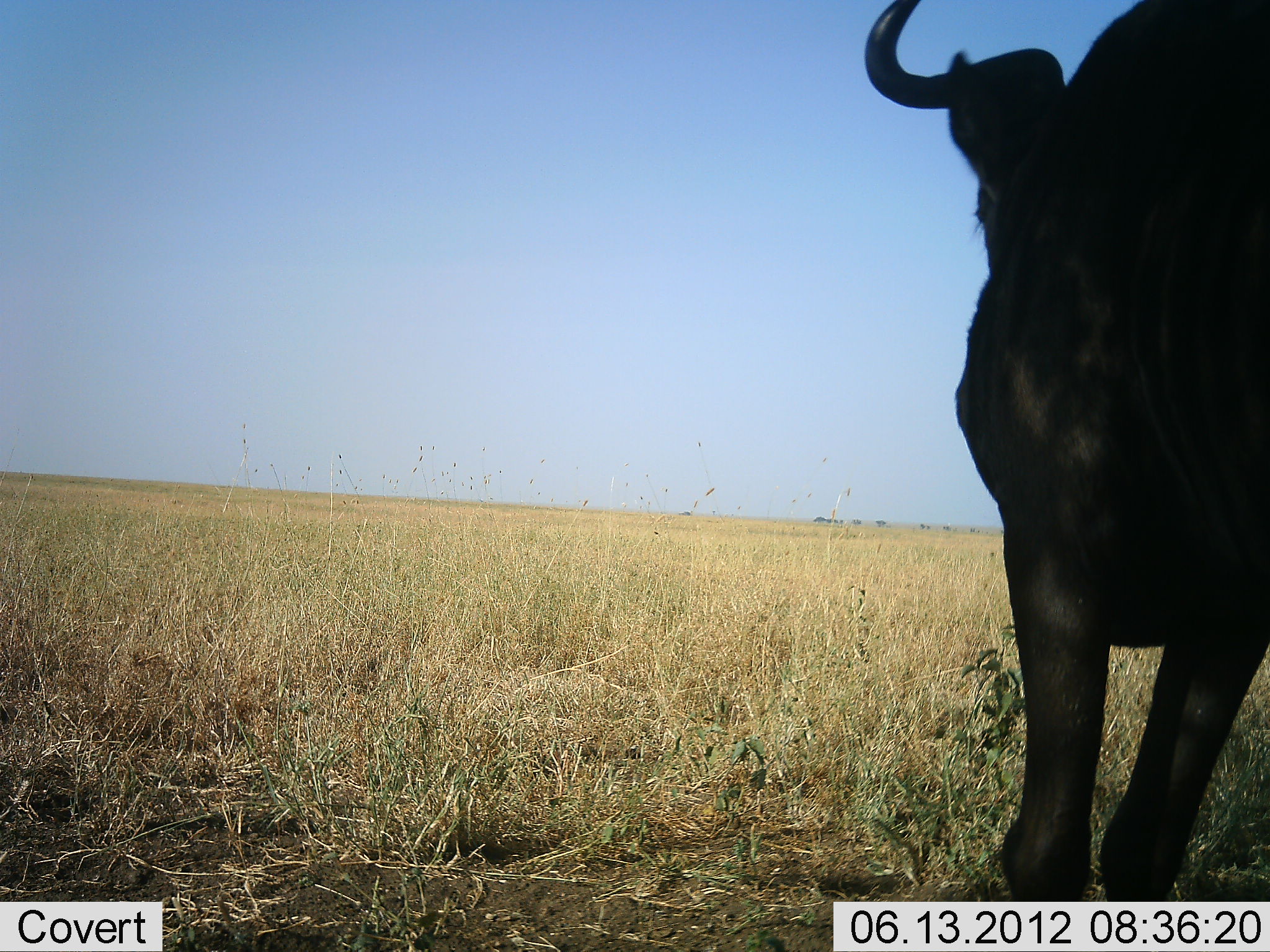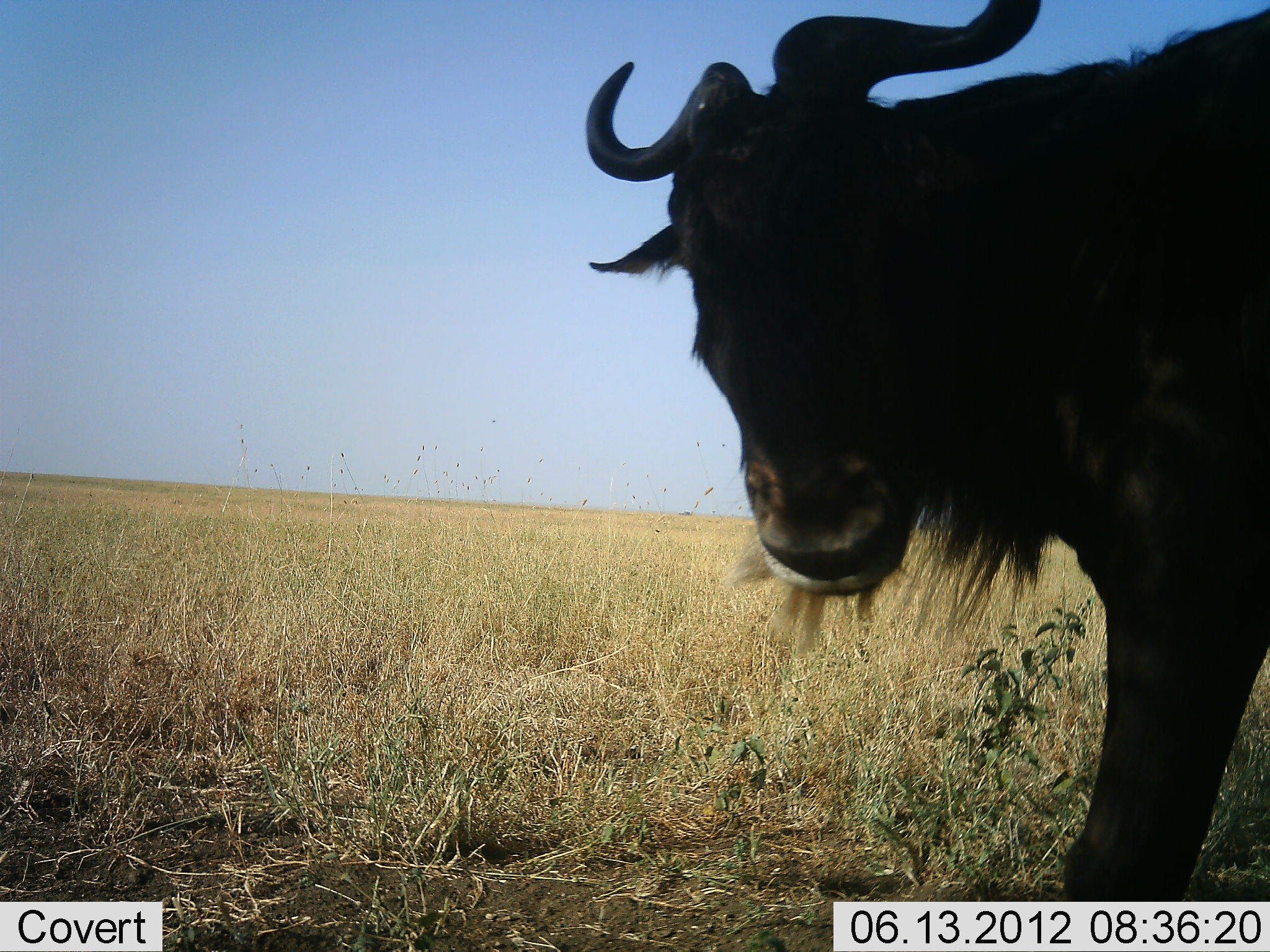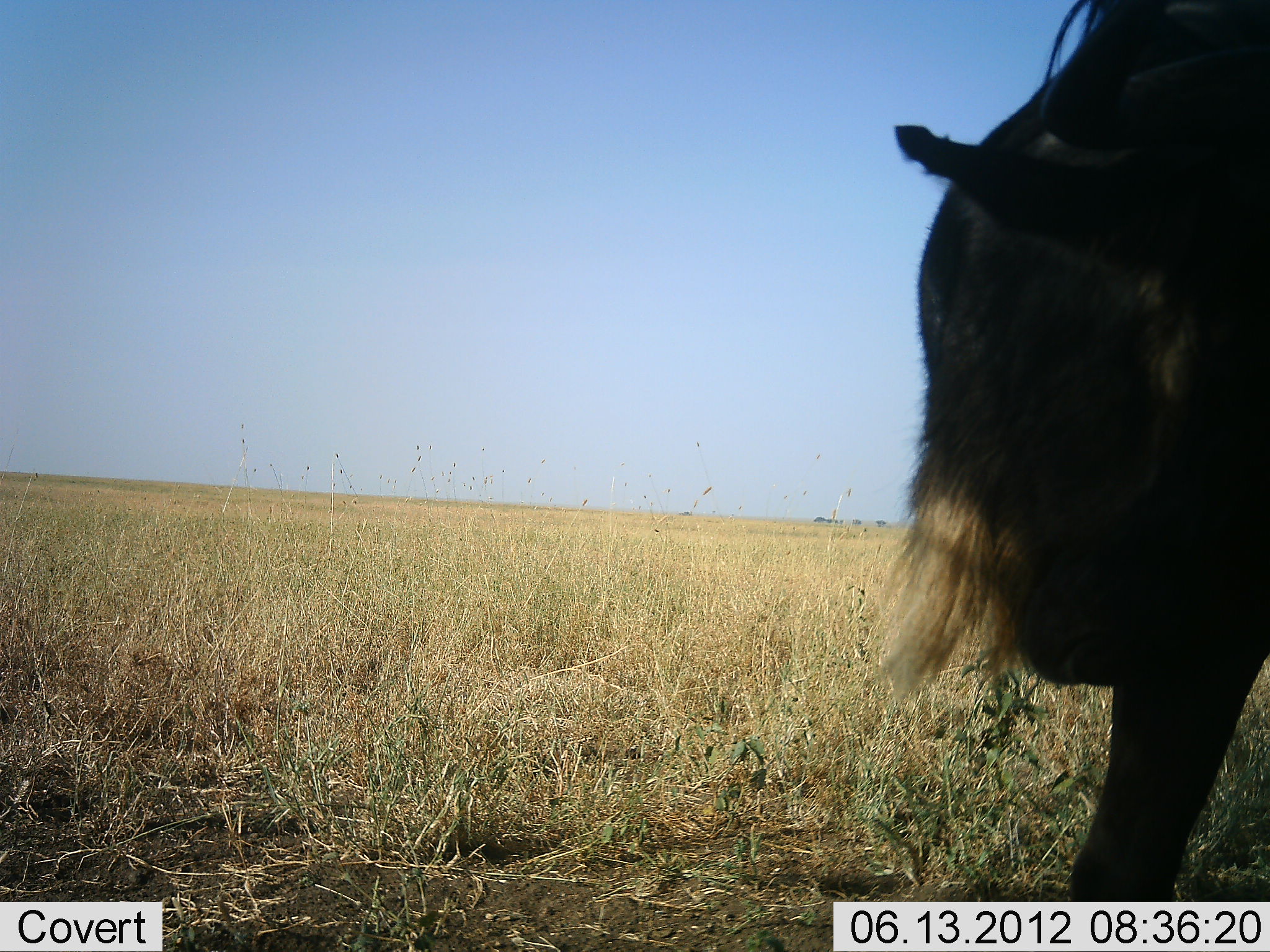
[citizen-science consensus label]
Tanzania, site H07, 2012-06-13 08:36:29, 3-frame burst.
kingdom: Animalia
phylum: Chordata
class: Mammalia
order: Artiodactyla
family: Bovidae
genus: Connochaetes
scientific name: Connochaetes taurinus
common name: blue wildebeest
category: wildebeest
Wildebeest (blue wildebeest) (Connochaetes taurinus), count 1. Behavior (volunteer vote fractions): standing 80%, resting 0%, moving 20%, interacting 0%. Young present (vote fraction): 0%. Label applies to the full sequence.